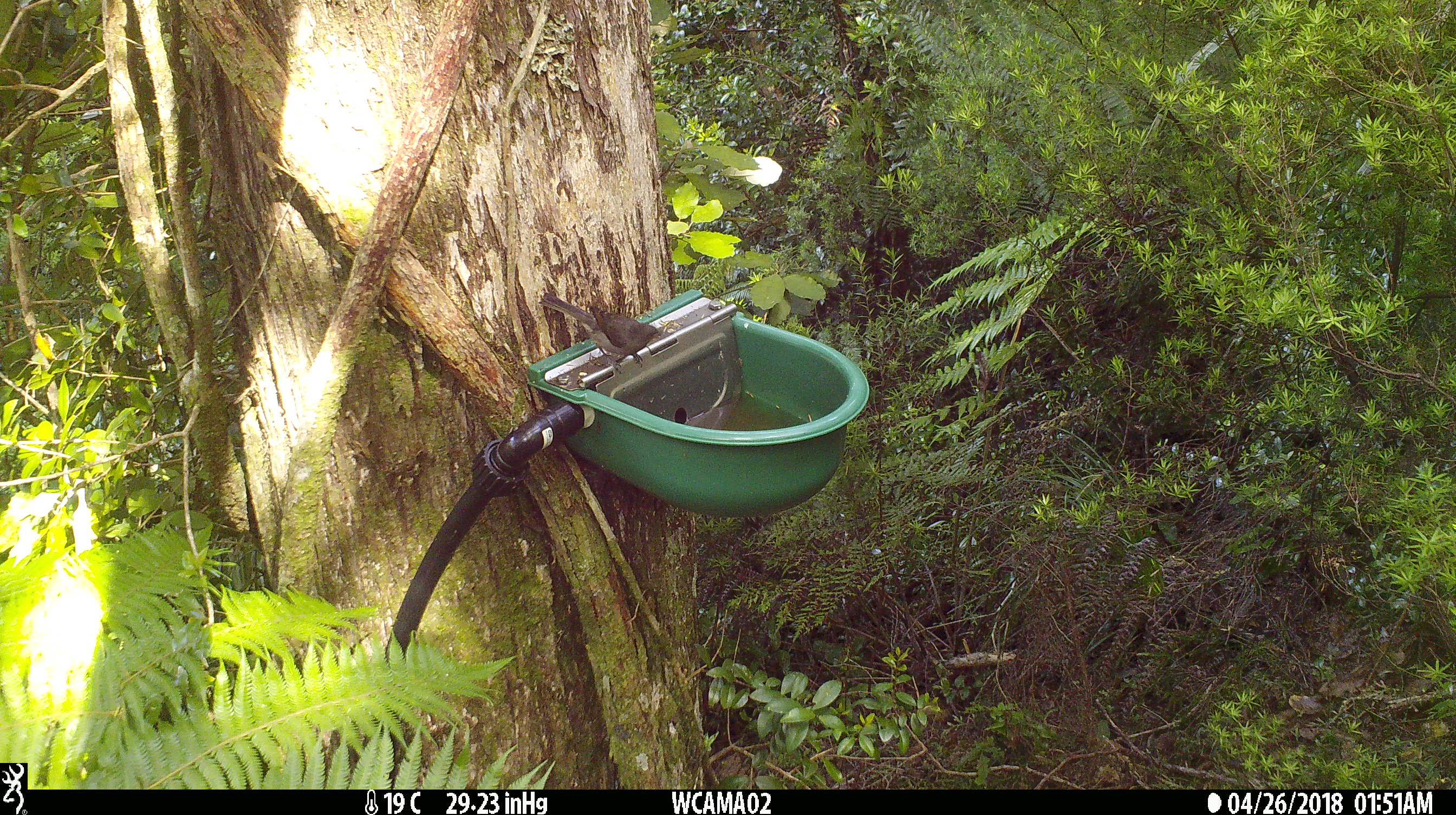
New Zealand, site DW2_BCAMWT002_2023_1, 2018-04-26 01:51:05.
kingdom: Animalia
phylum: Chordata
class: Aves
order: Passeriformes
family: Meliphagidae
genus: Anthornis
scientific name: Anthornis melanura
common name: new zealand bellbird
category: bellbird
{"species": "bellbird (new zealand bellbird) (Anthornis melanura)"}